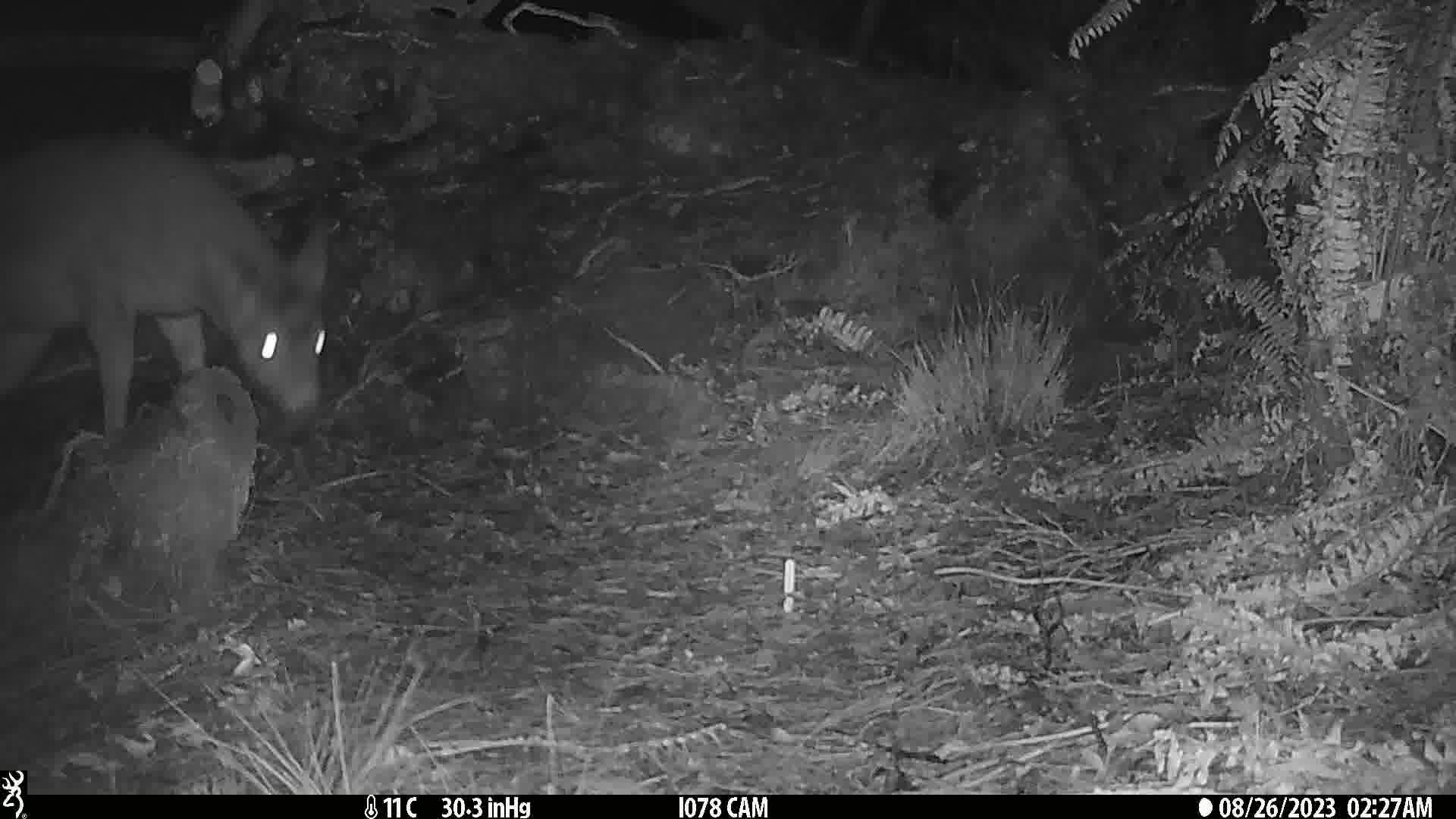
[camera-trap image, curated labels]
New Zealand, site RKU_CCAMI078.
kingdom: Animalia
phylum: Chordata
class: Mammalia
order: Artiodactyla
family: Cervidae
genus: Odocoileus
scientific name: Odocoileus virginianus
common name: white-tailed deer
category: white tailed deer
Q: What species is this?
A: White tailed deer (white-tailed deer) (Odocoileus virginianus).